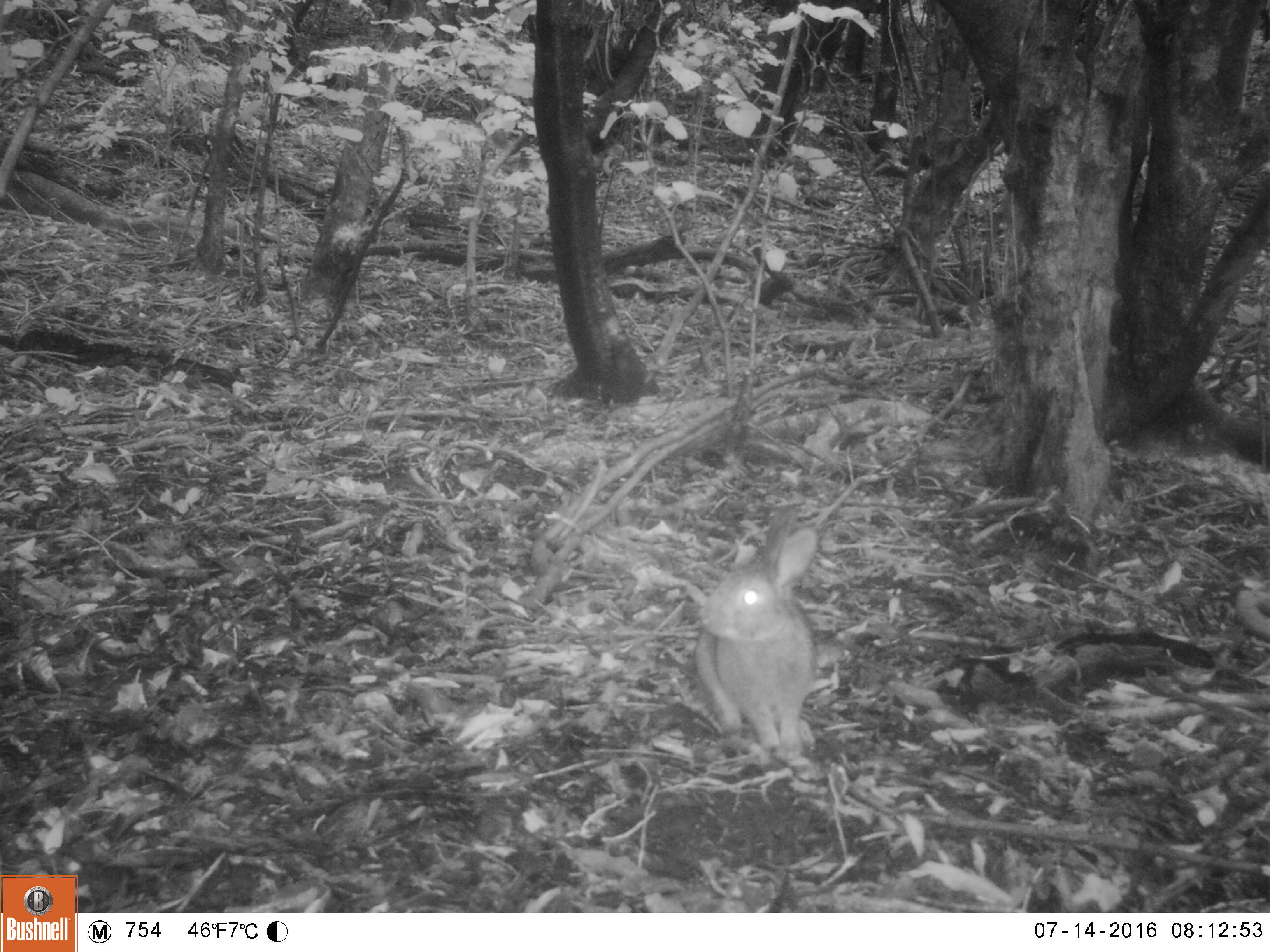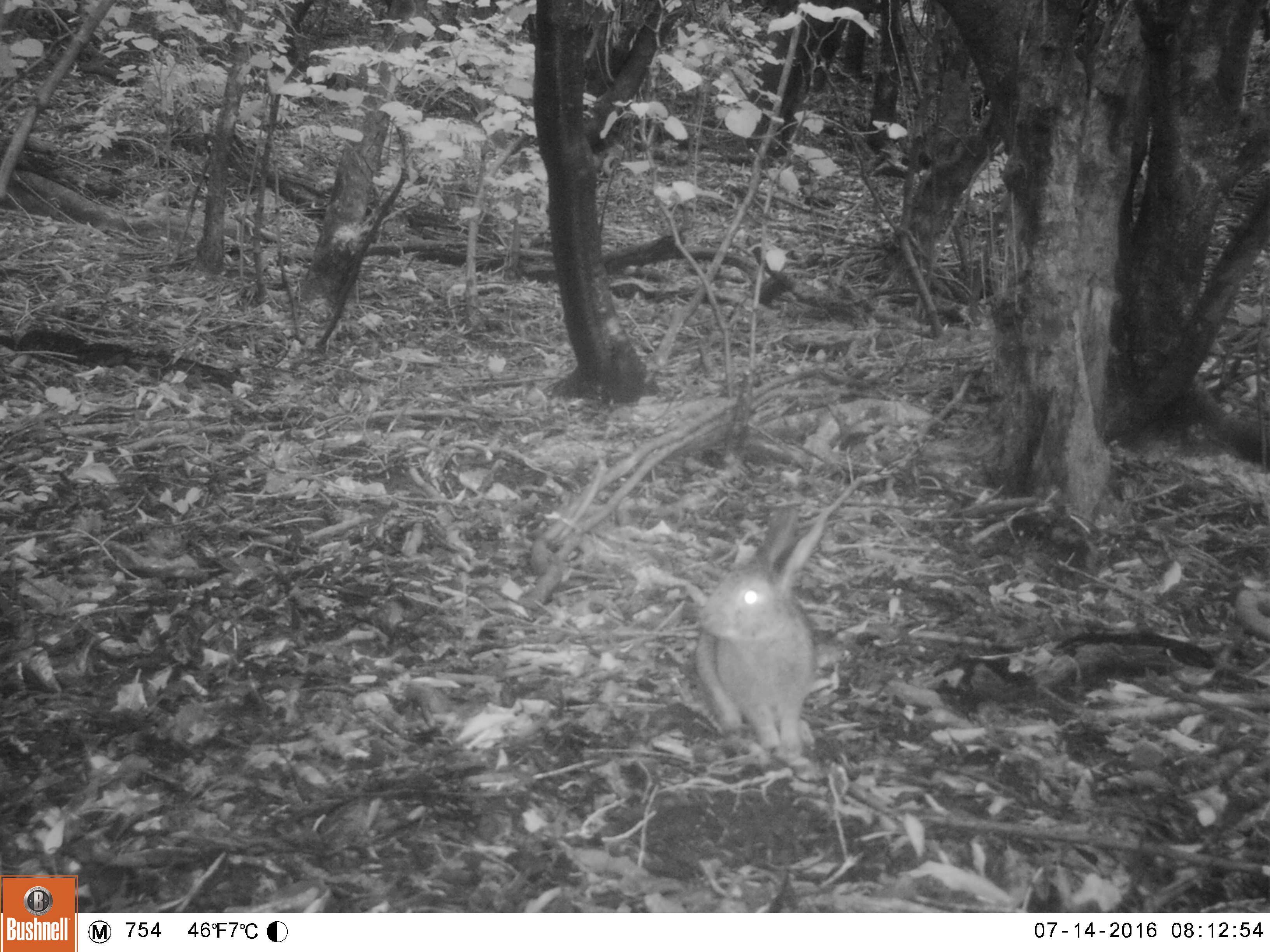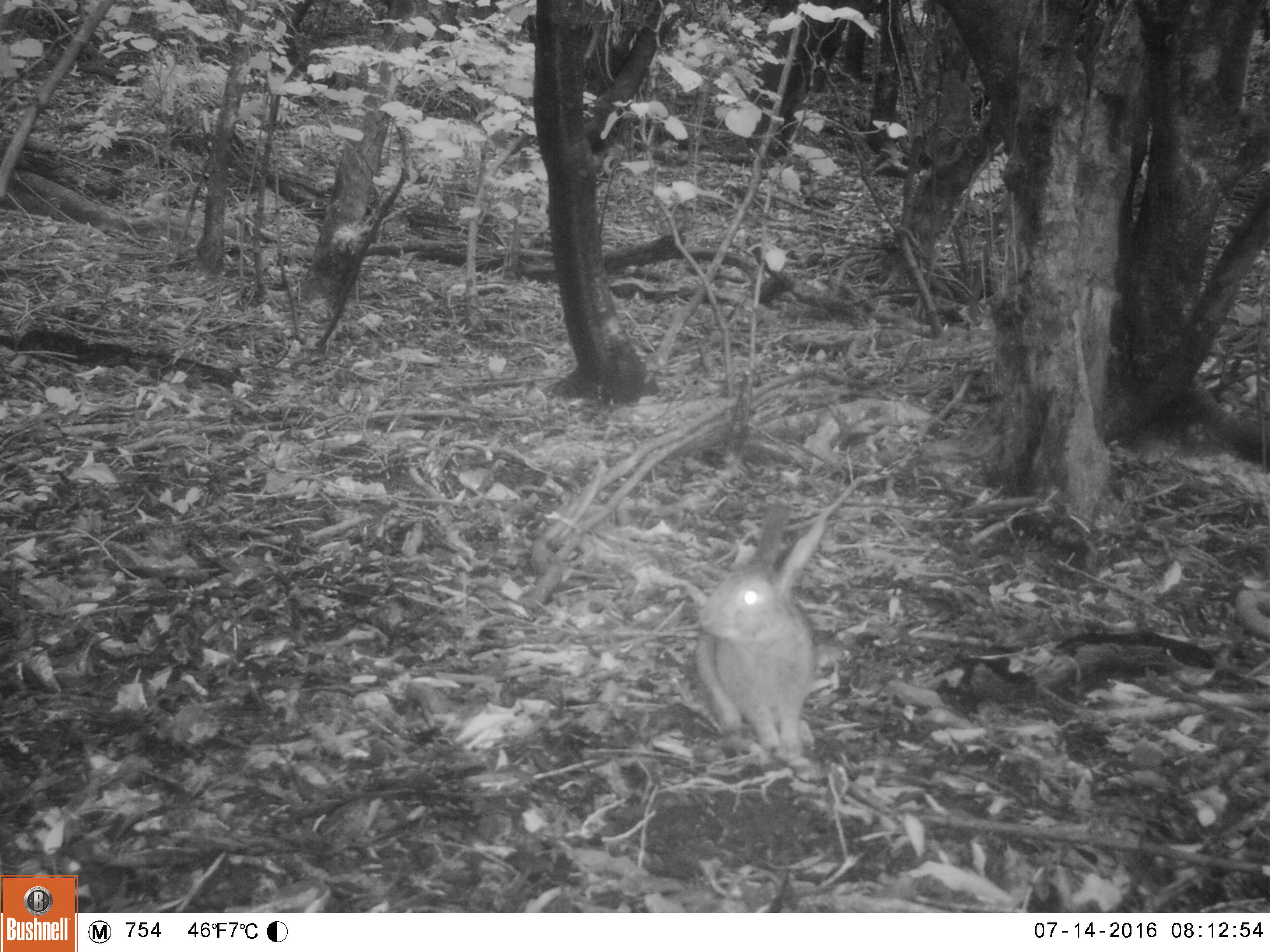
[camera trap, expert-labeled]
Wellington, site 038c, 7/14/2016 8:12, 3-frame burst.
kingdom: Animalia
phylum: Chordata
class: Mammalia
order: Lagomorpha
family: Leporidae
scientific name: Leporidae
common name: rabbit